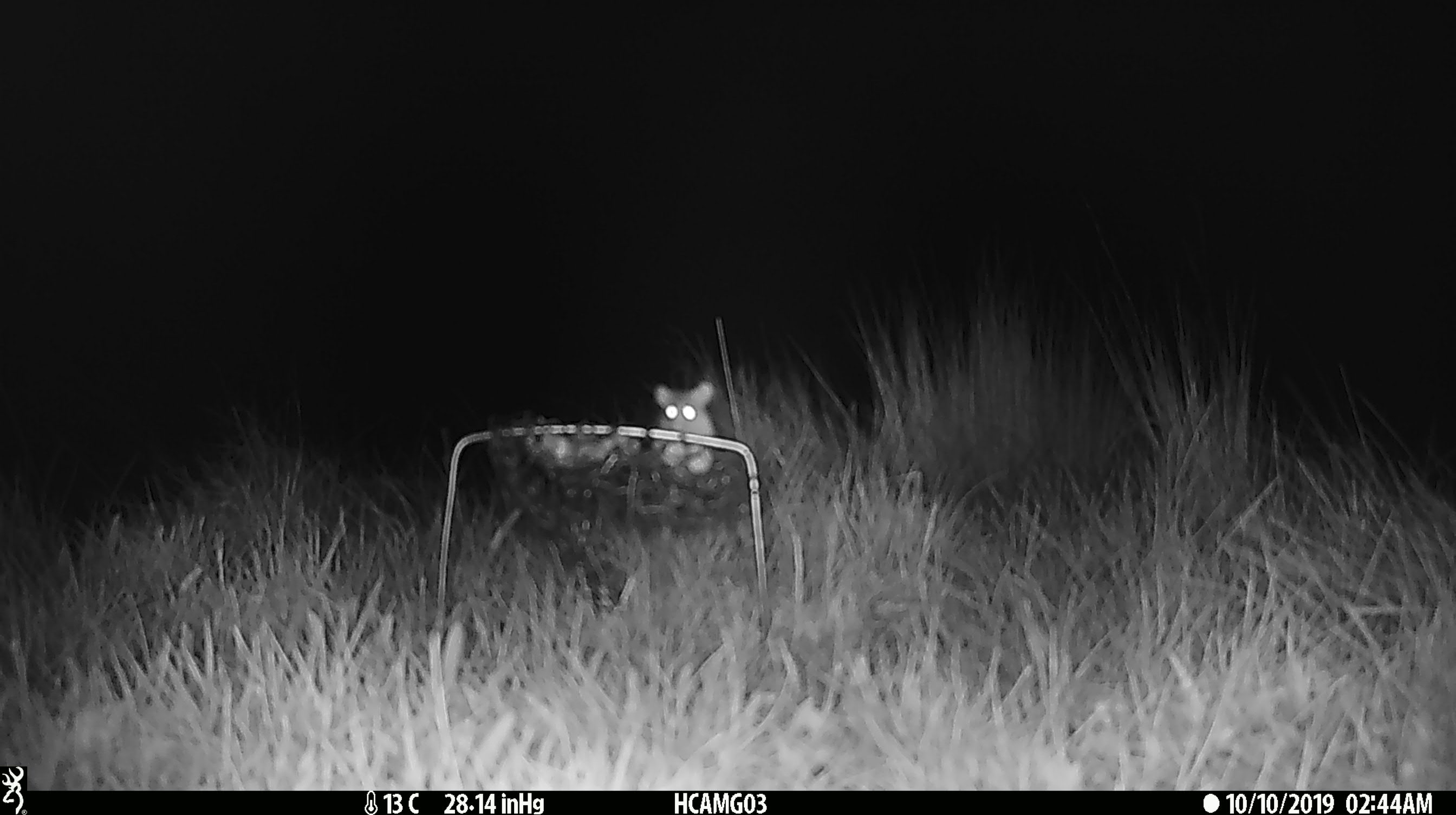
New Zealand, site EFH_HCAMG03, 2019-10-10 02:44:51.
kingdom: Animalia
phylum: Chordata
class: Mammalia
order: Rodentia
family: Muridae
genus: Mus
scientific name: Mus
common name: mouse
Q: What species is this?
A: Mouse (Mus).